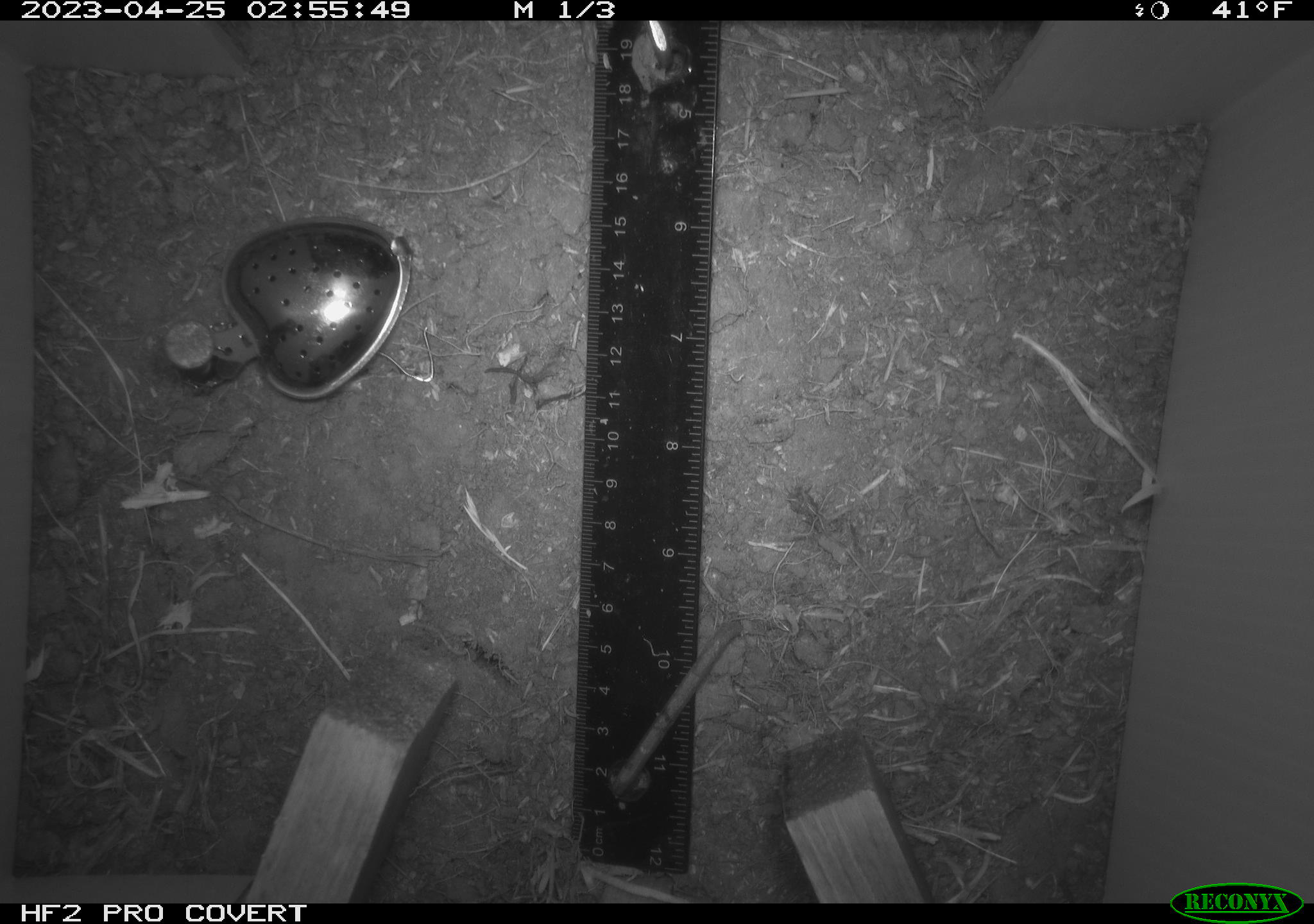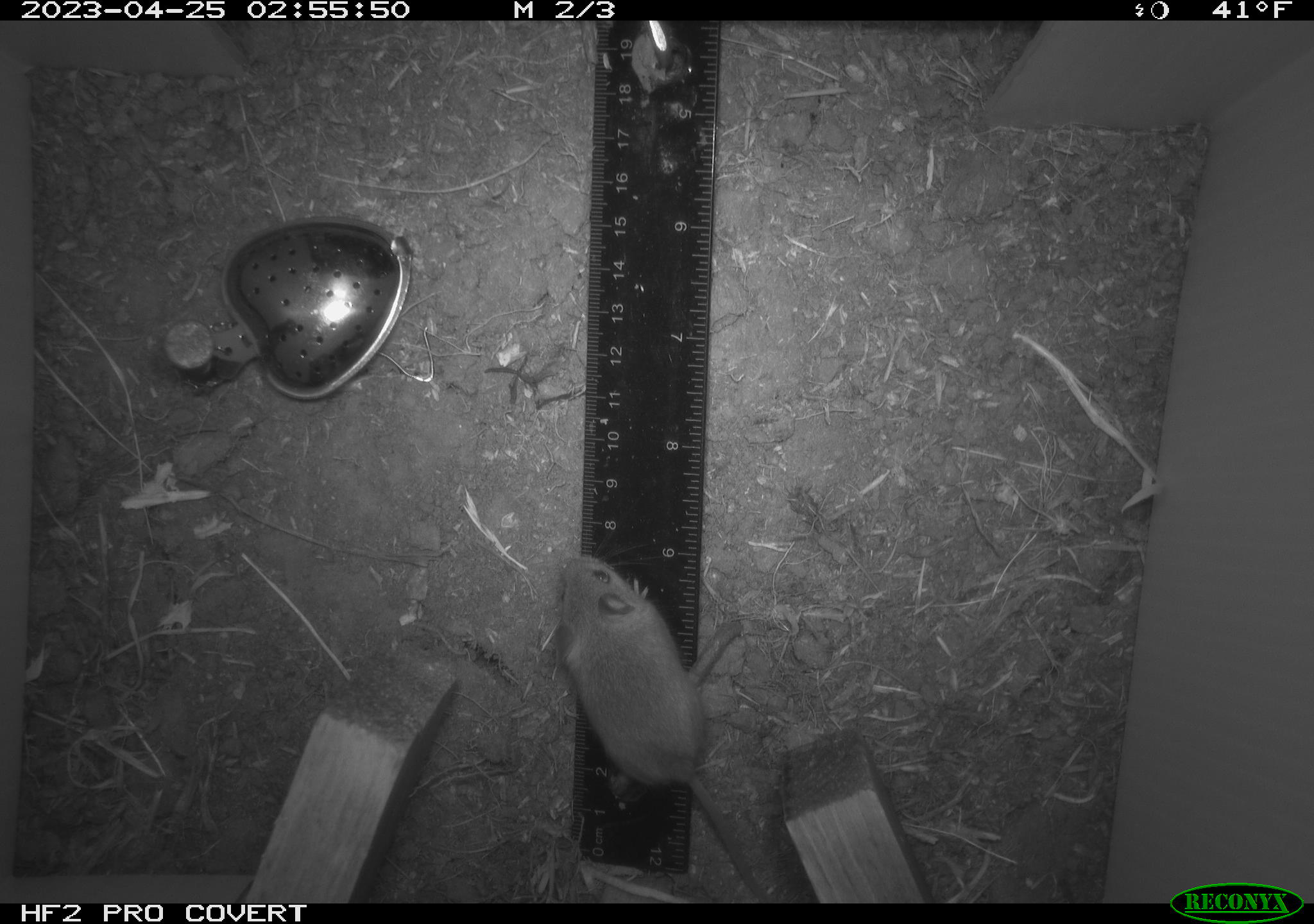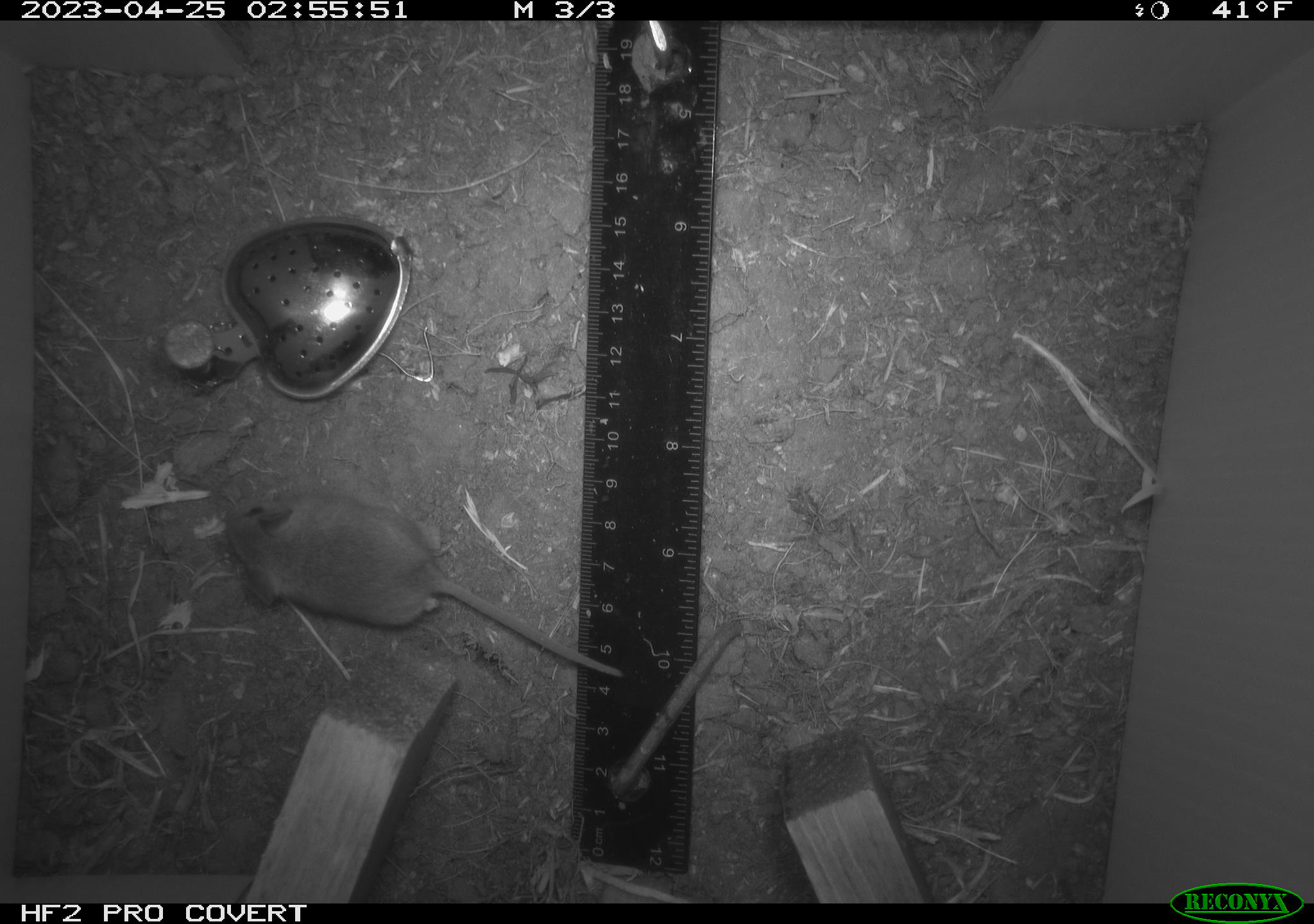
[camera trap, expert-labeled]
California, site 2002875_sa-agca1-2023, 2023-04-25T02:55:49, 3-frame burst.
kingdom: Animalia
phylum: Chordata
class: Mammalia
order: Rodentia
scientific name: Rodentia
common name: mouse species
Mouse species (Rodentia).